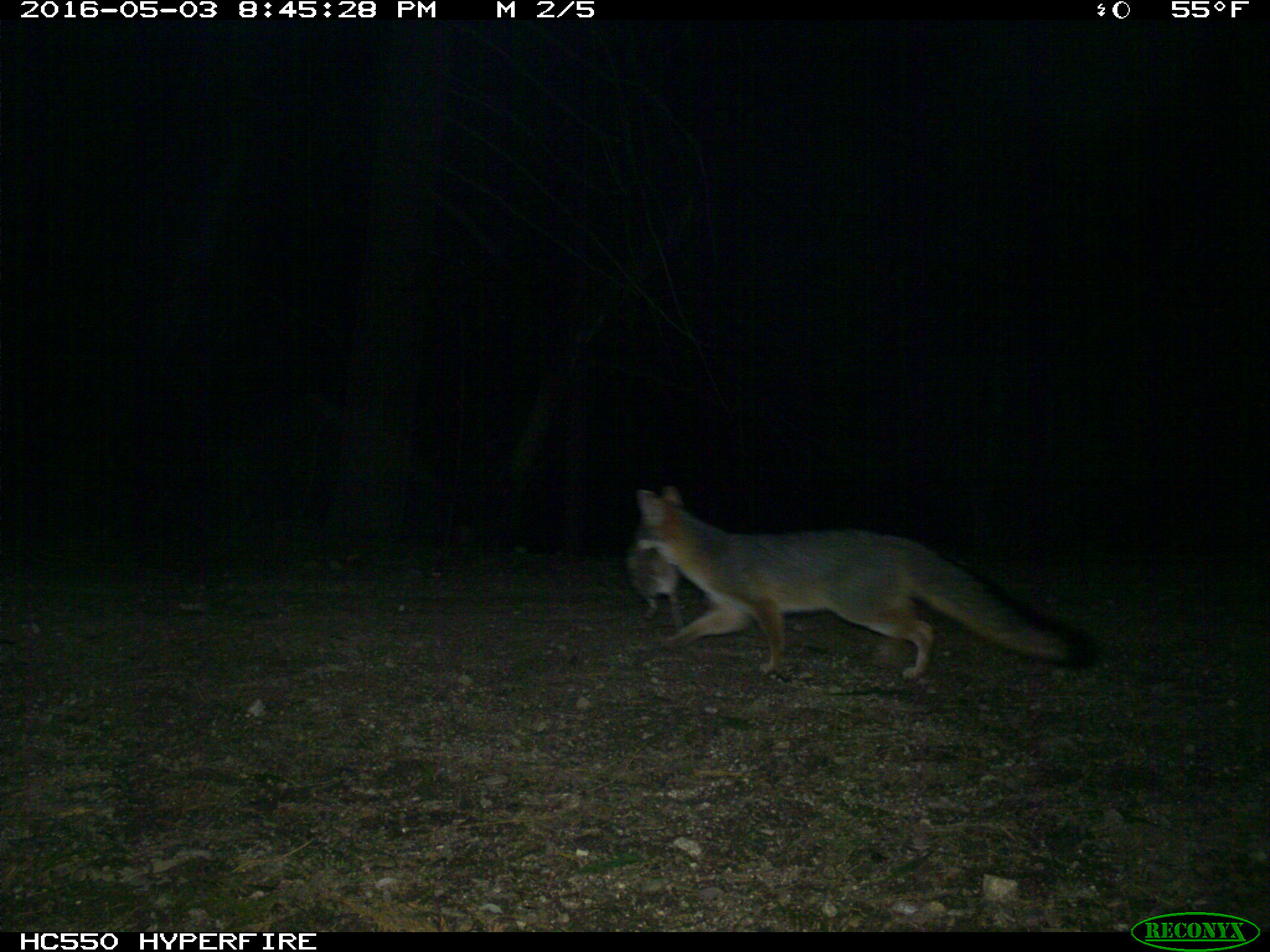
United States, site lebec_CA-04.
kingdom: Animalia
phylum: Chordata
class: Mammalia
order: Carnivora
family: Canidae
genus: Urocyon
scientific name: Urocyon cinereoargenteus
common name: gray fox